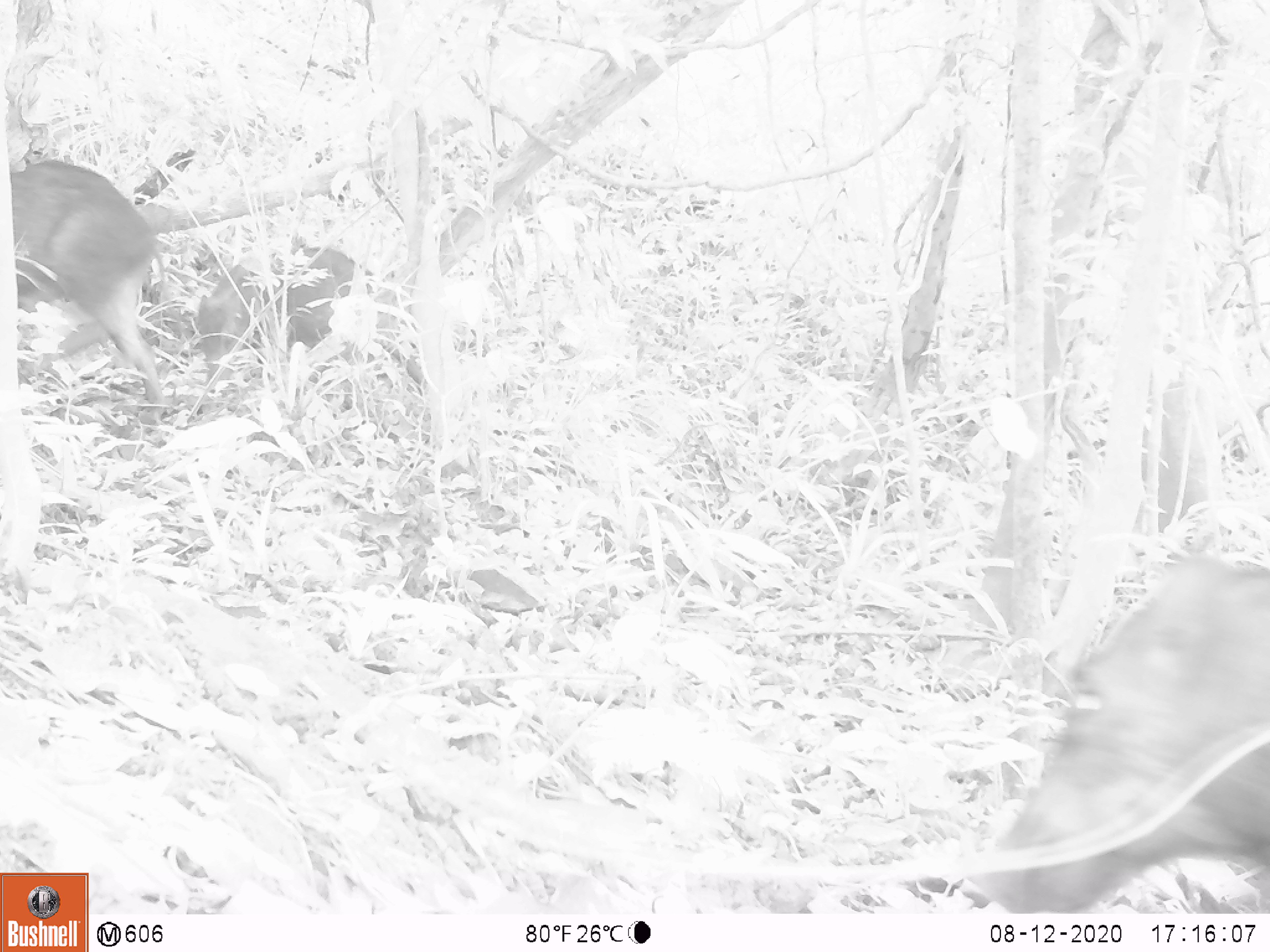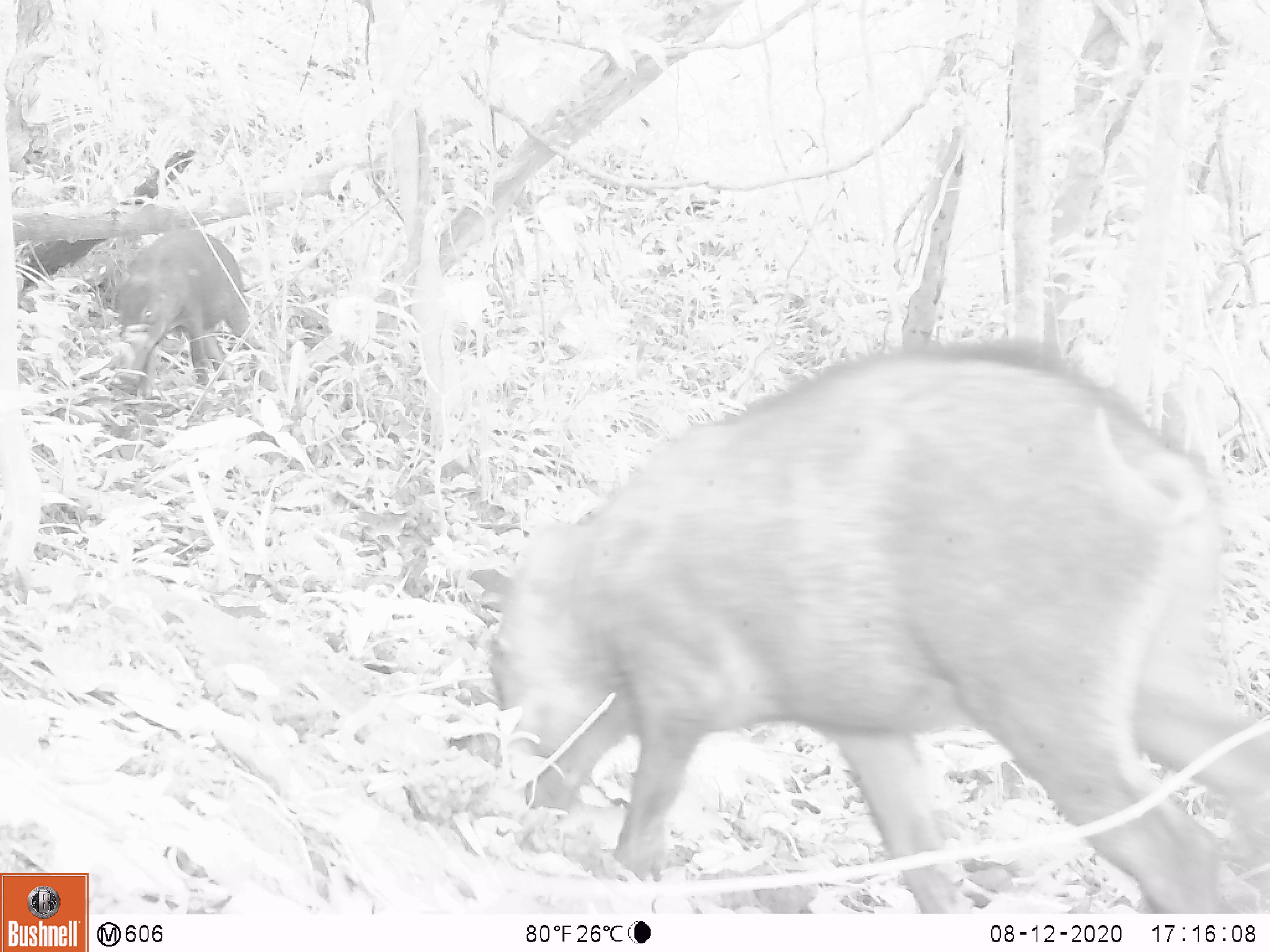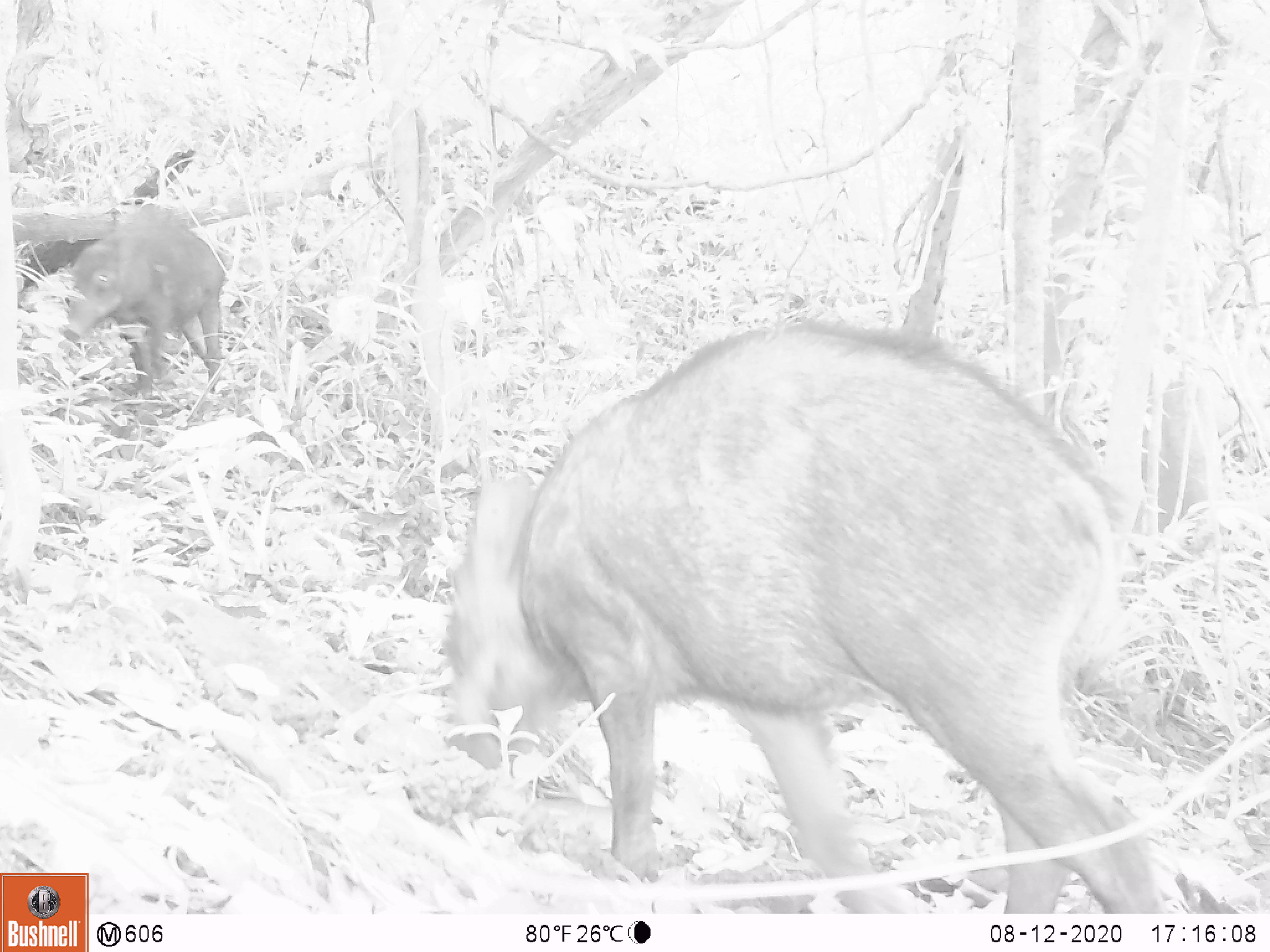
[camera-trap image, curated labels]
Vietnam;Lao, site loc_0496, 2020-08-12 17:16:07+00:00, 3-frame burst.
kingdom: Animalia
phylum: Chordata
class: Mammalia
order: Artiodactyla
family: Suidae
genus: Sus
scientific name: Sus scrofa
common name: eurasian wild pig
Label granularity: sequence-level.